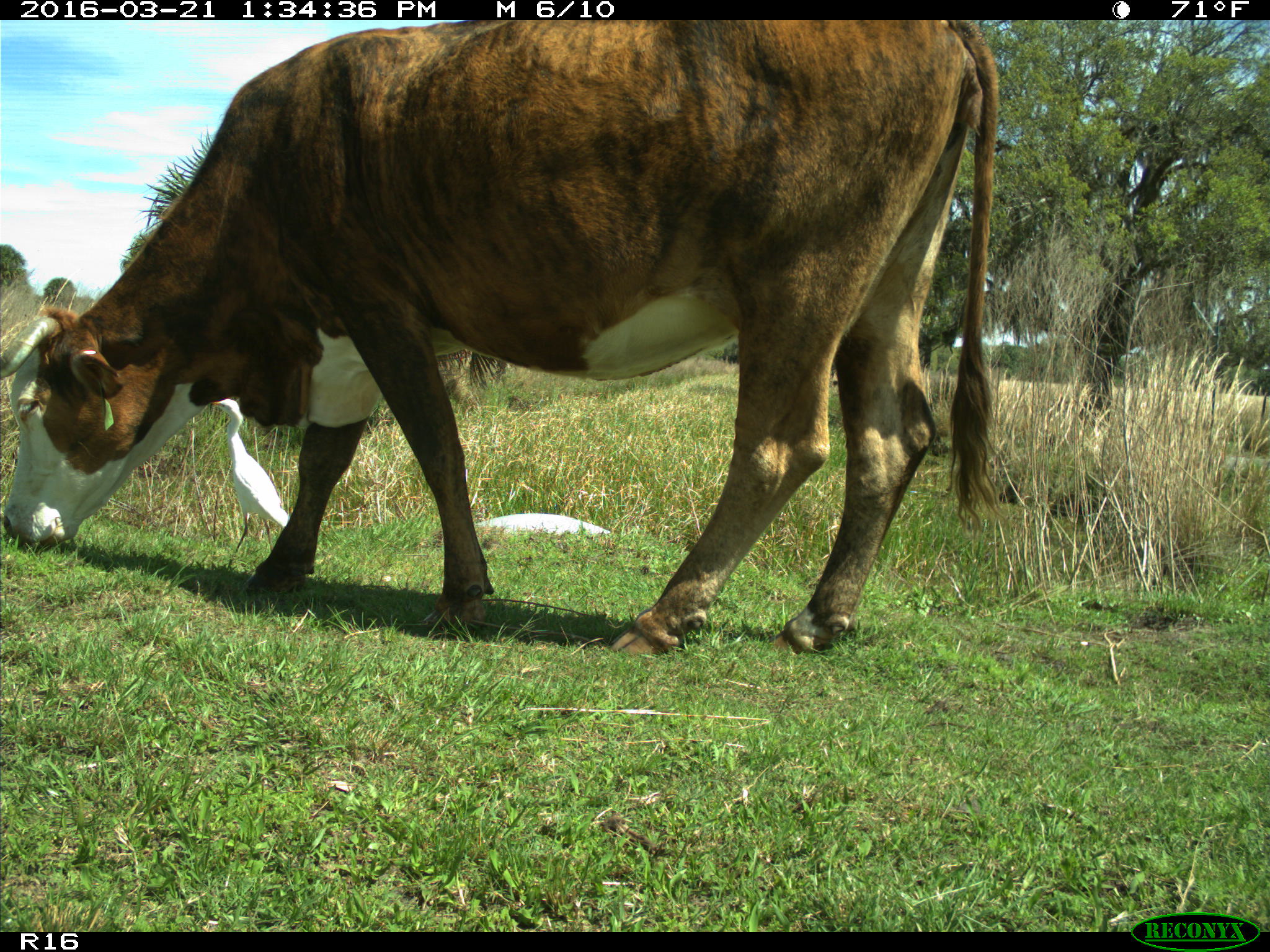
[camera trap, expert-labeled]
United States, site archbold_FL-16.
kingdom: Animalia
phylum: Chordata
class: Mammalia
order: Artiodactyla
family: Bovidae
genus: Bos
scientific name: Bos taurus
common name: domestic cow